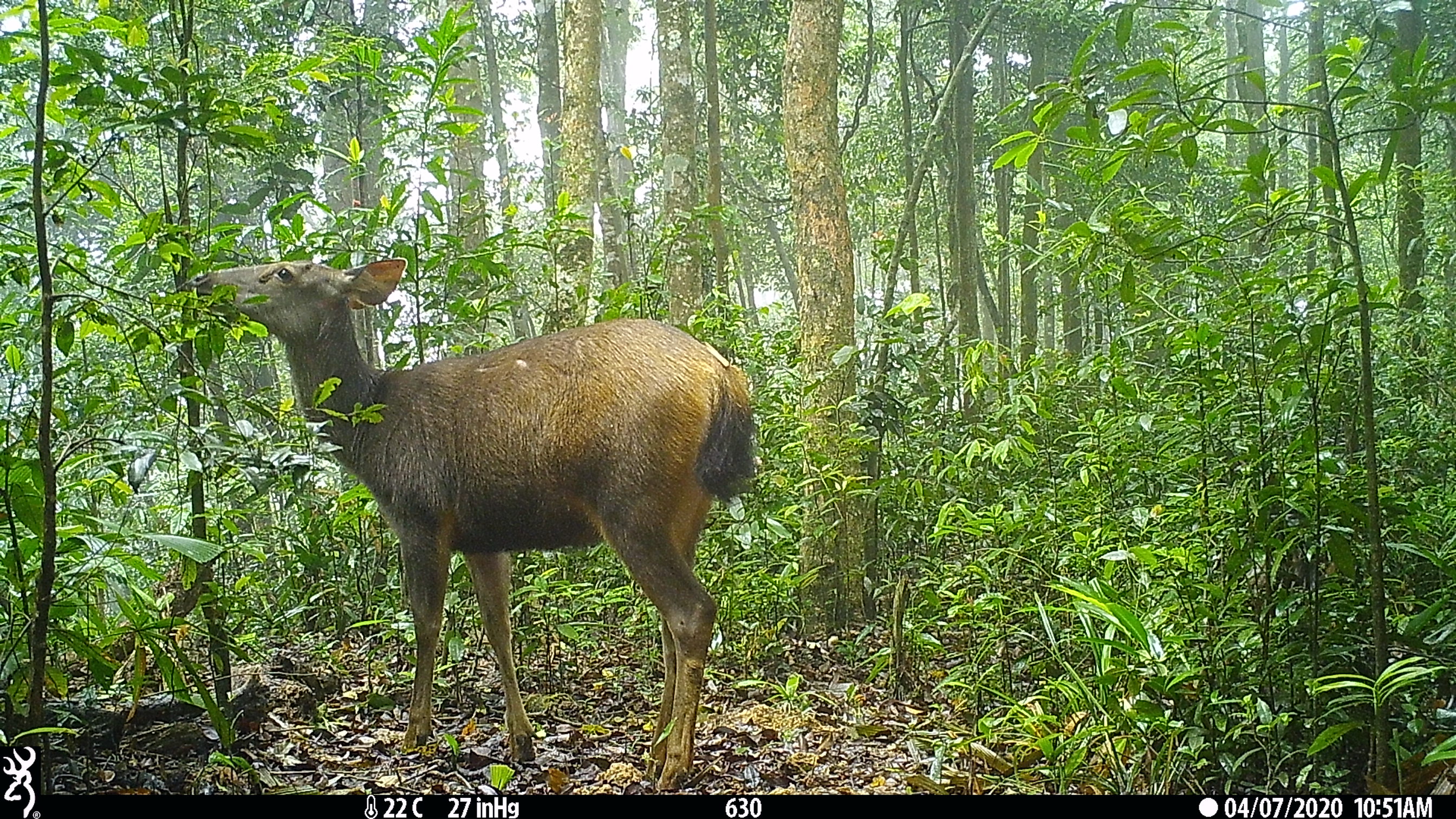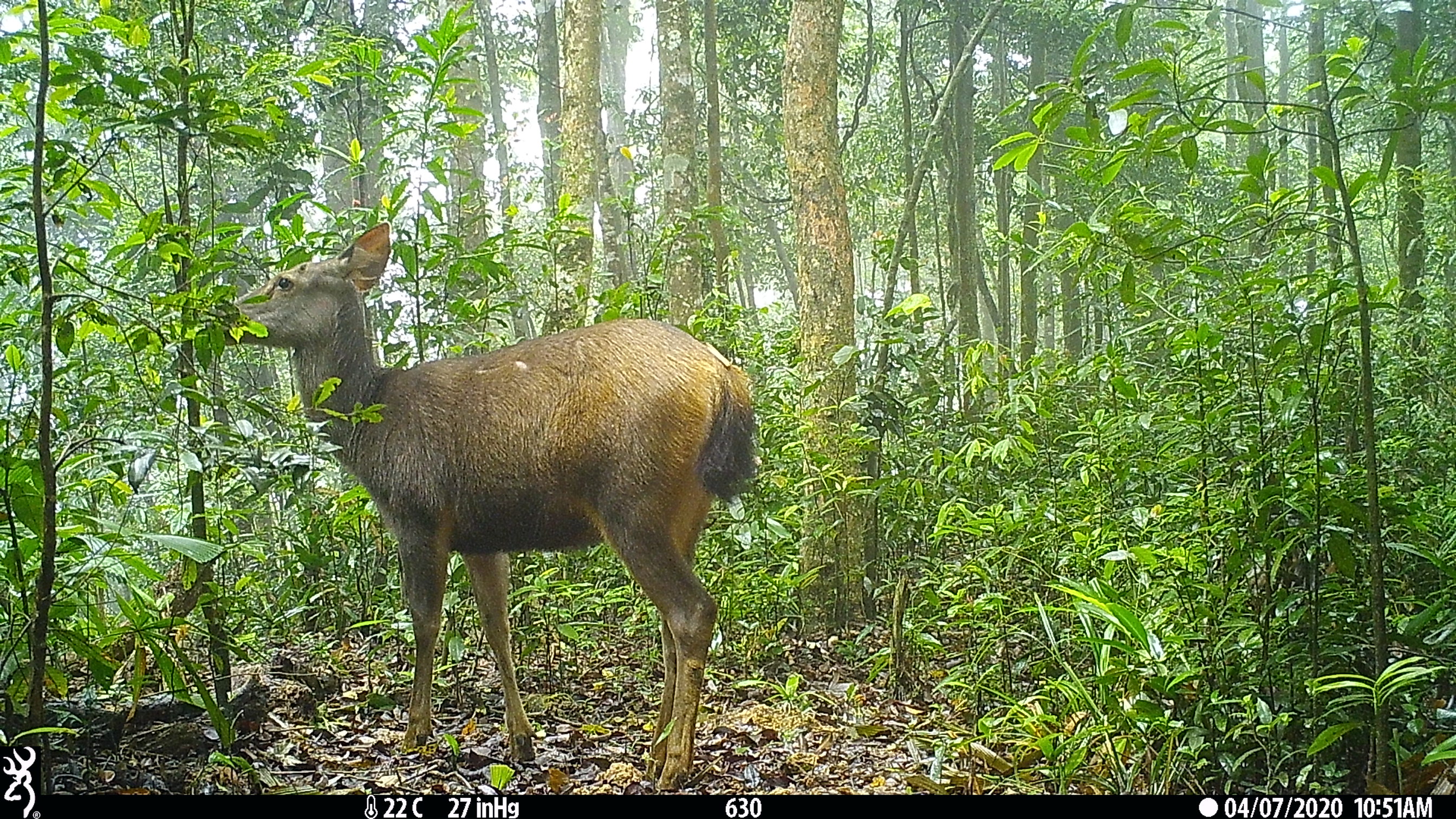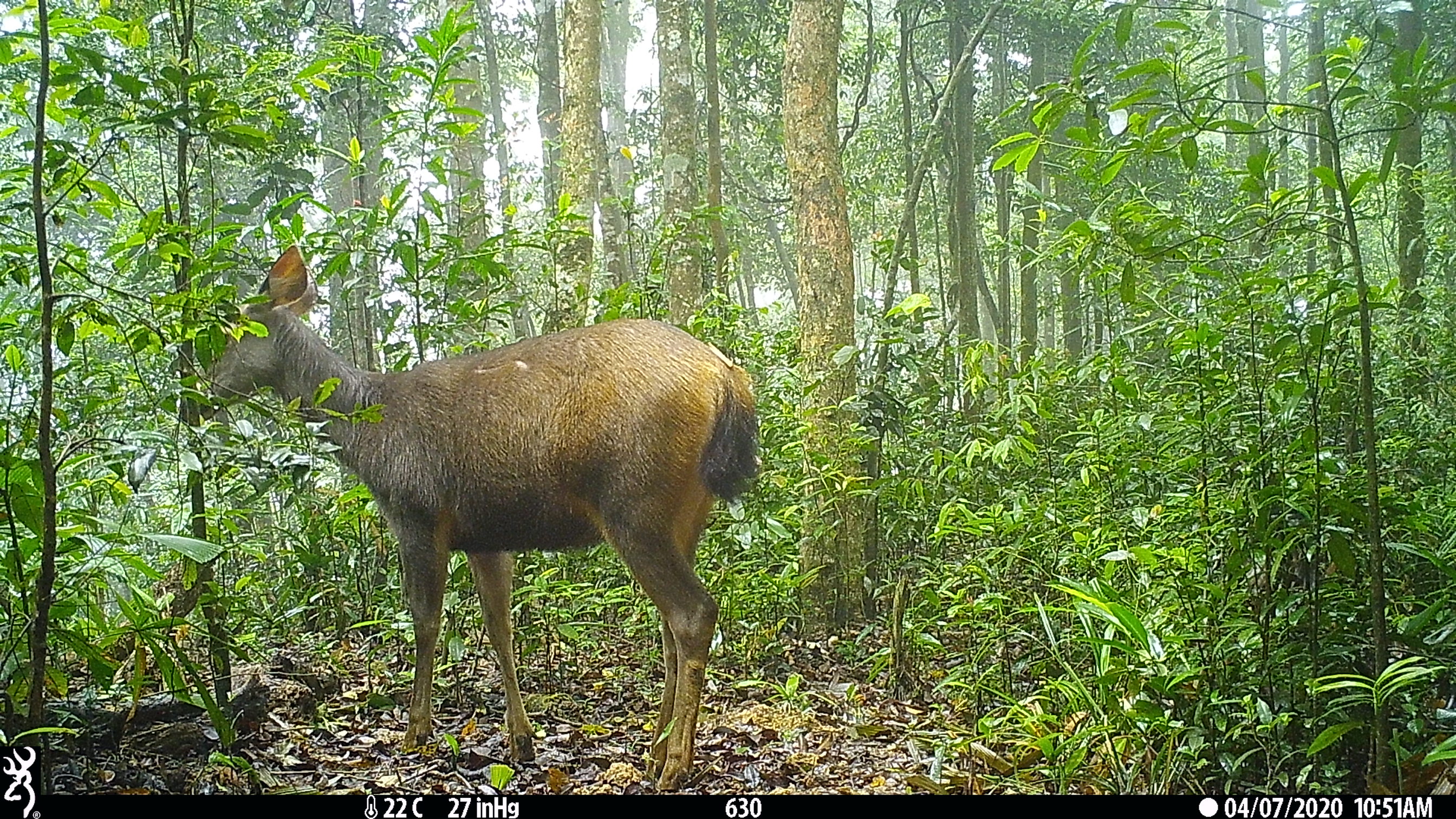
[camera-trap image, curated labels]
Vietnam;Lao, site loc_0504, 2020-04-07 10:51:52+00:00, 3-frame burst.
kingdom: Animalia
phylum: Chordata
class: Mammalia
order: Artiodactyla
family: Cervidae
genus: Rusa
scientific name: Rusa unicolor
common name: sambar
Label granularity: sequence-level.